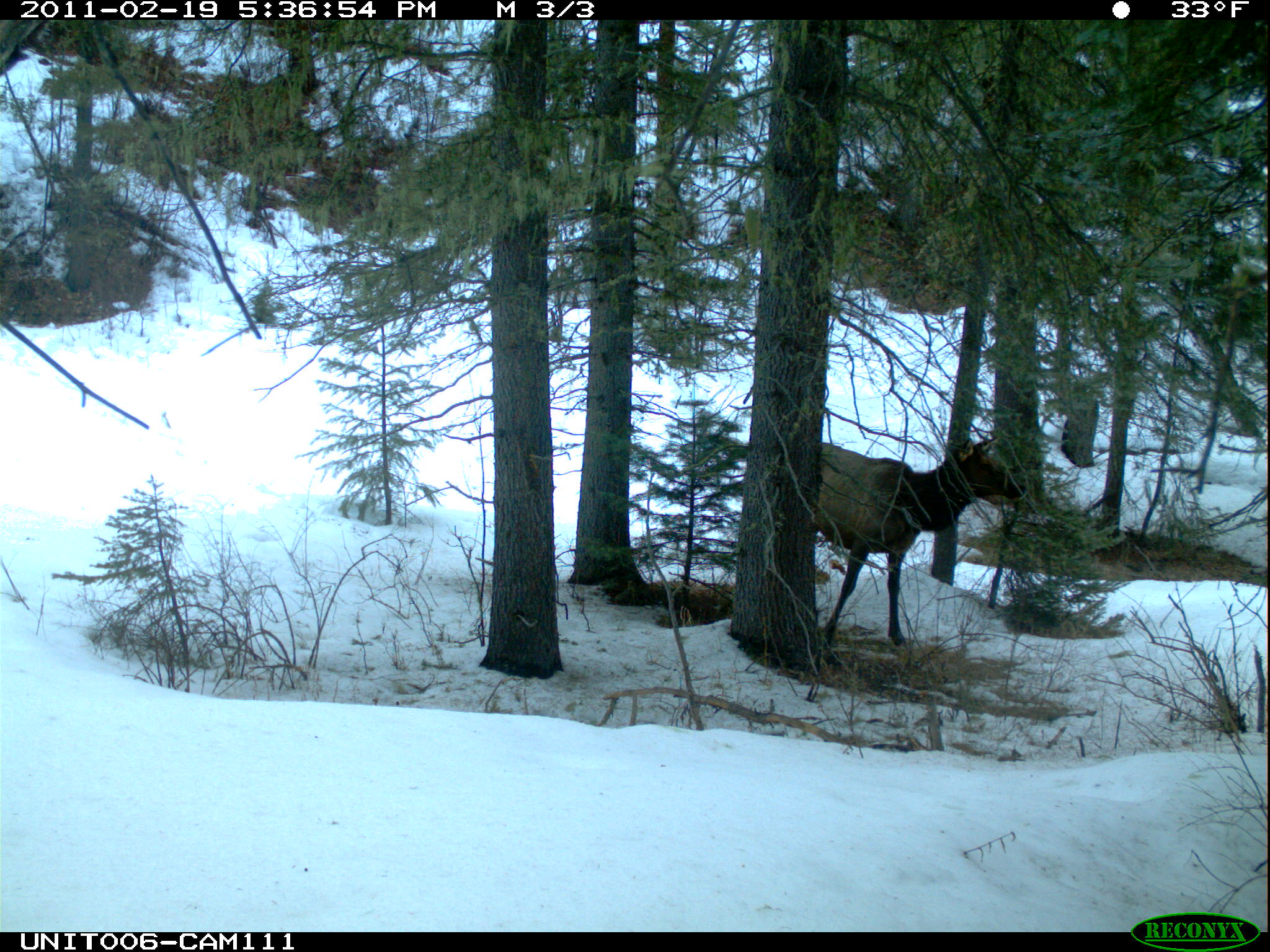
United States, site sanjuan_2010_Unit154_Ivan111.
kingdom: Animalia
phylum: Chordata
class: Mammalia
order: Artiodactyla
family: Cervidae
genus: Cervus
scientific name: Cervus elaphus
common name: red deer